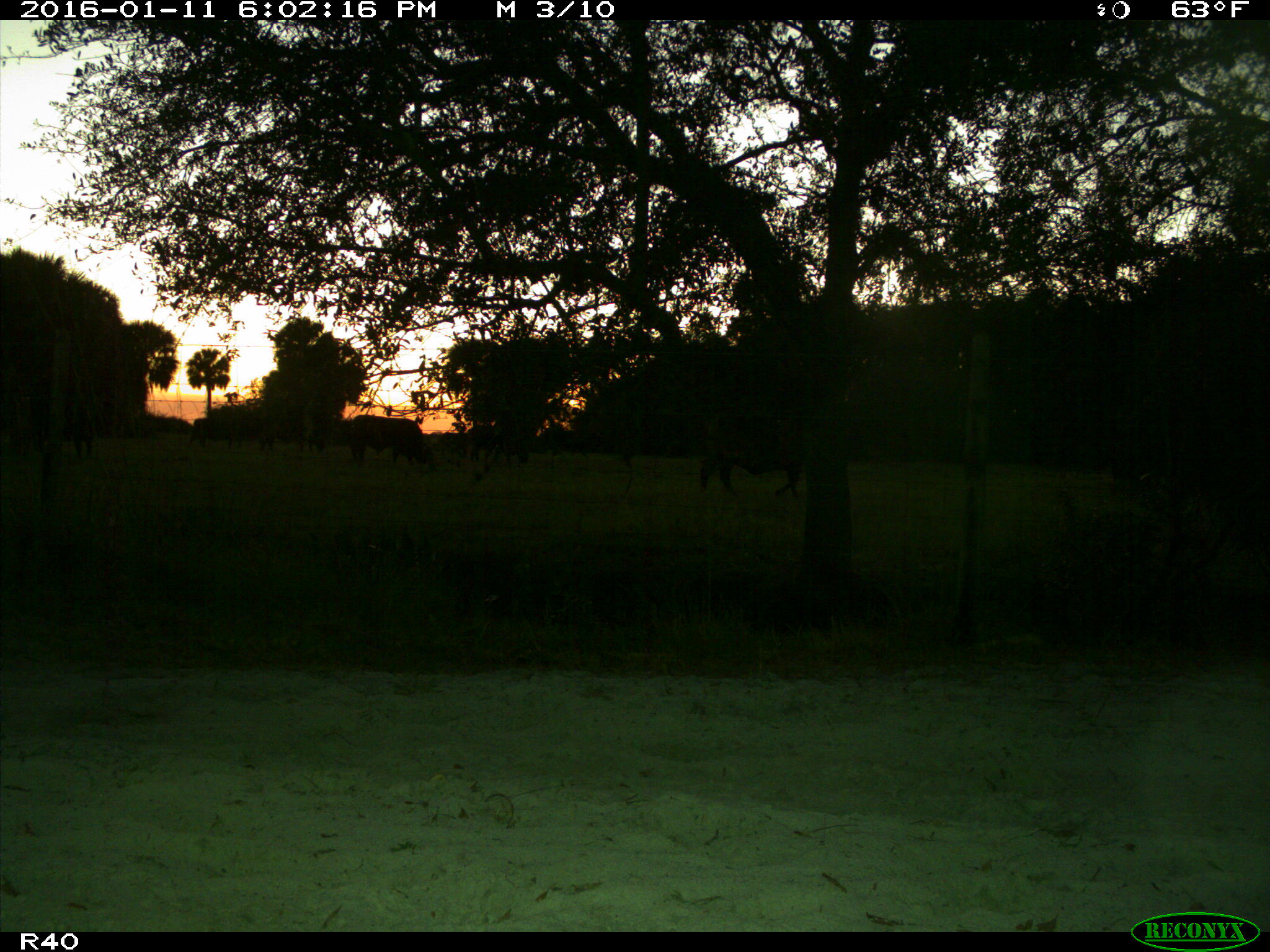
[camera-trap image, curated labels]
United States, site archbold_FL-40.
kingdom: Animalia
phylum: Chordata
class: Mammalia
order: Artiodactyla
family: Bovidae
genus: Bos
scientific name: Bos taurus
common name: domestic cow